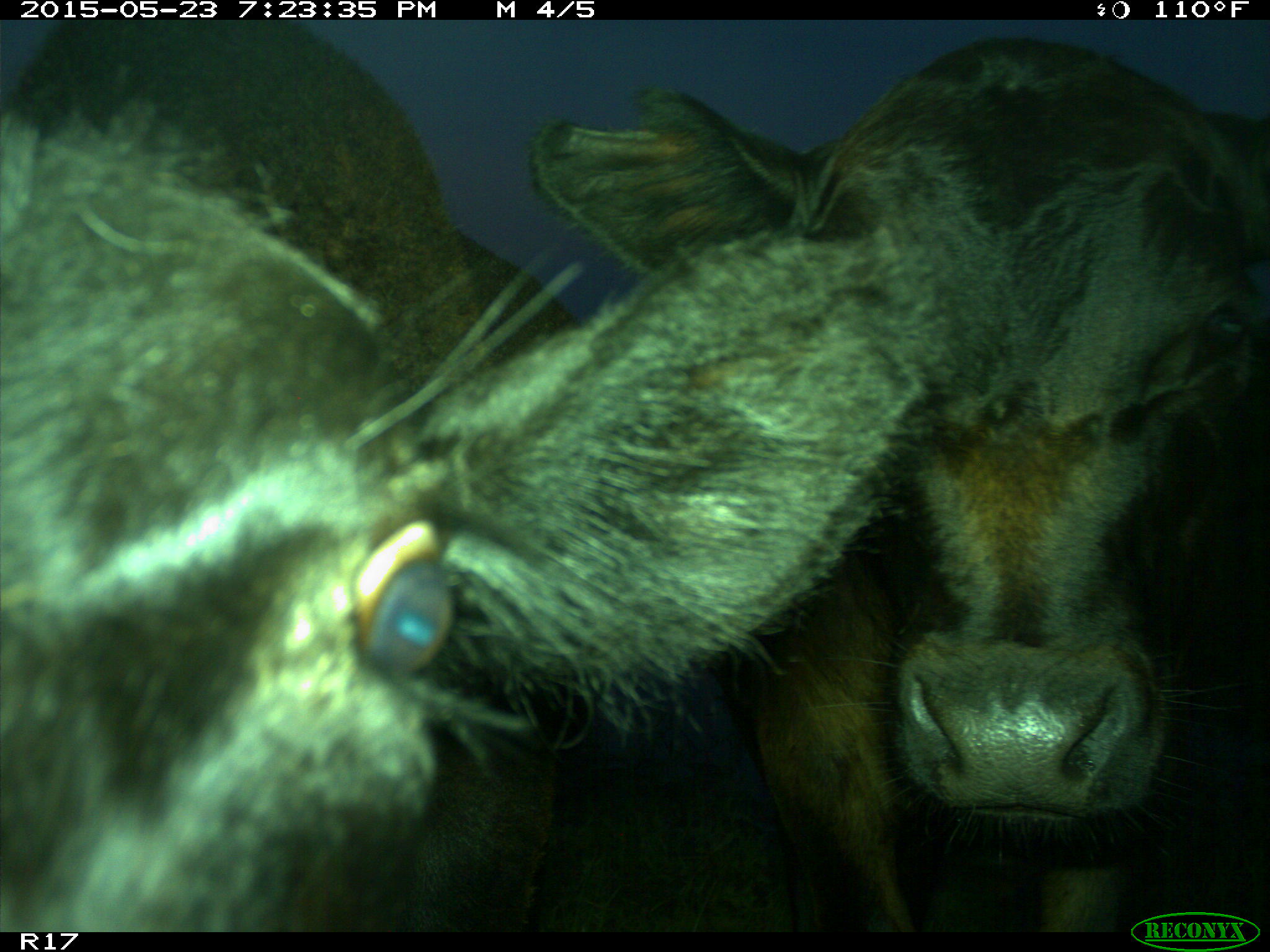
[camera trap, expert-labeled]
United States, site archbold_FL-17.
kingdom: Animalia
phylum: Chordata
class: Mammalia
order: Artiodactyla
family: Bovidae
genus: Bos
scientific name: Bos taurus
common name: domestic cow